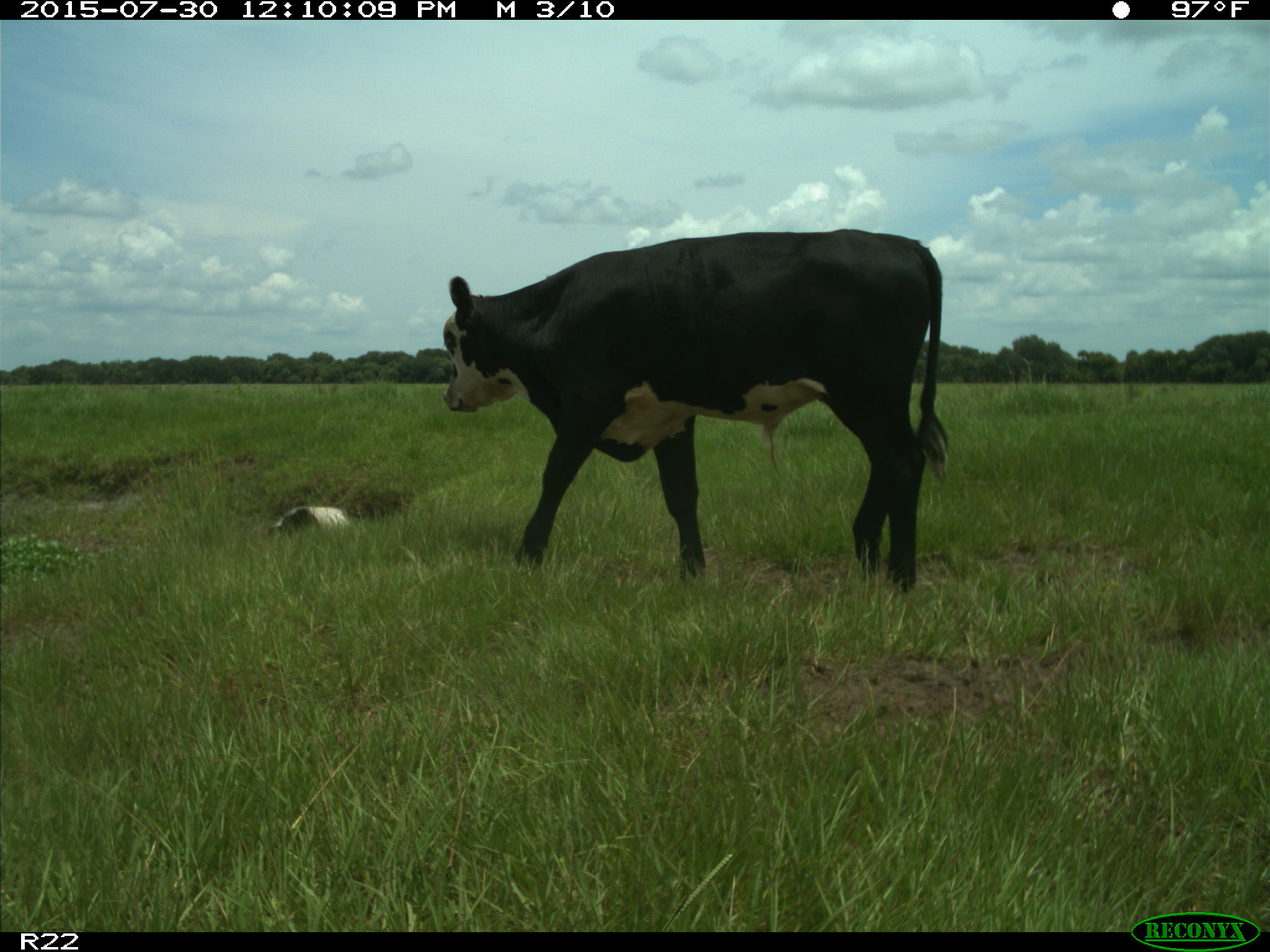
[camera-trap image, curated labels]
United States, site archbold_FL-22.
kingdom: Animalia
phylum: Chordata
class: Mammalia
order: Artiodactyla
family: Bovidae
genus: Bos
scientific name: Bos taurus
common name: domestic cow